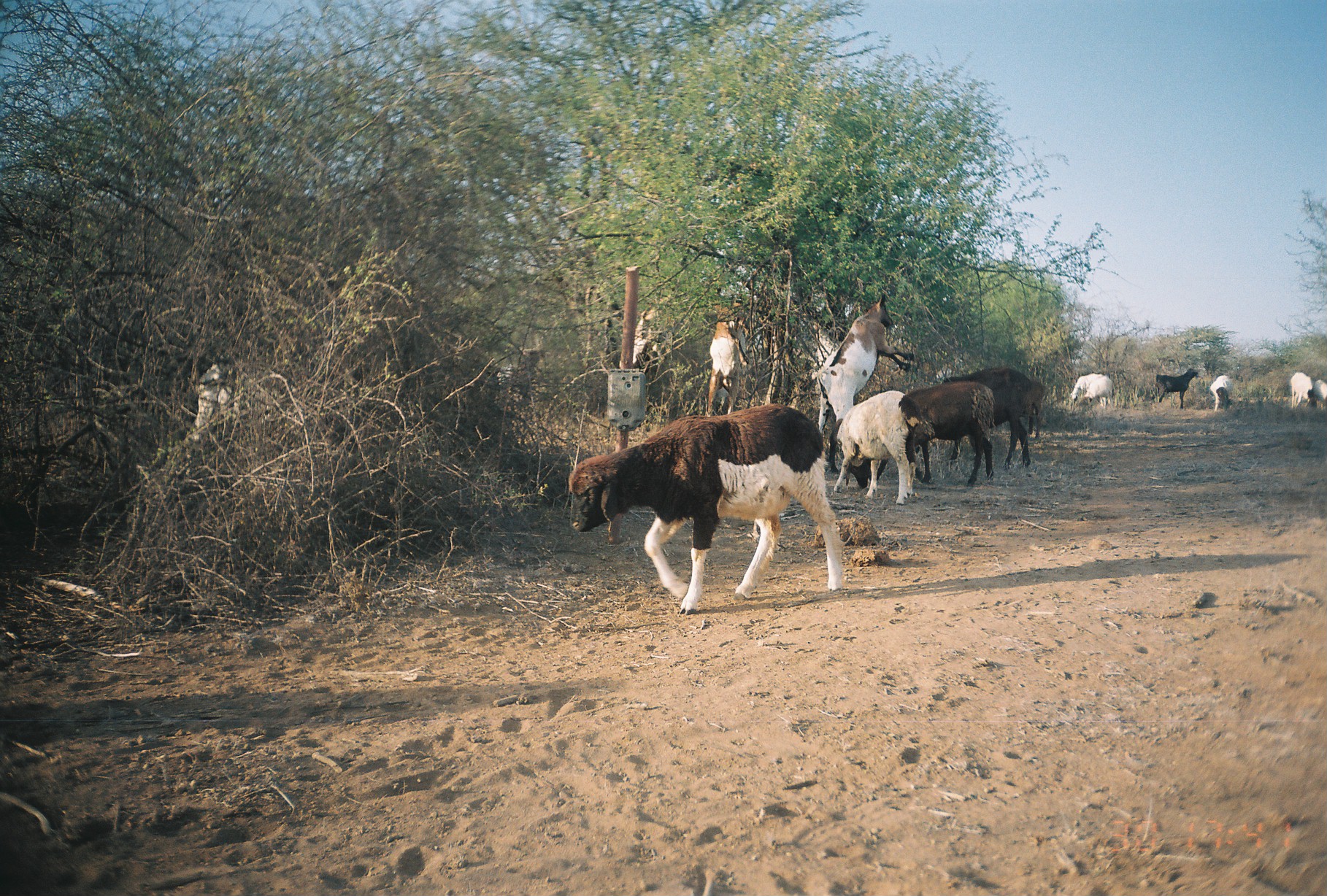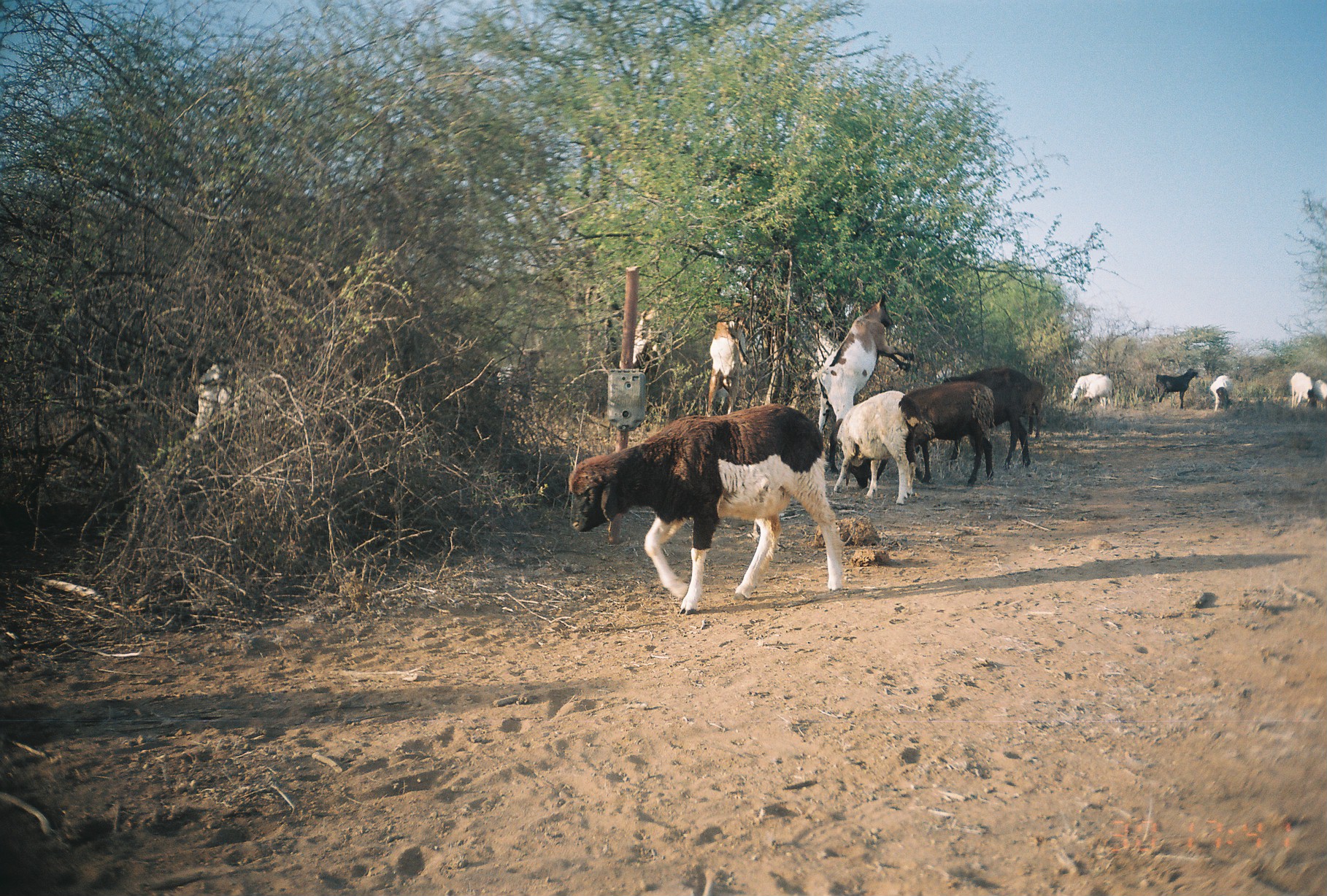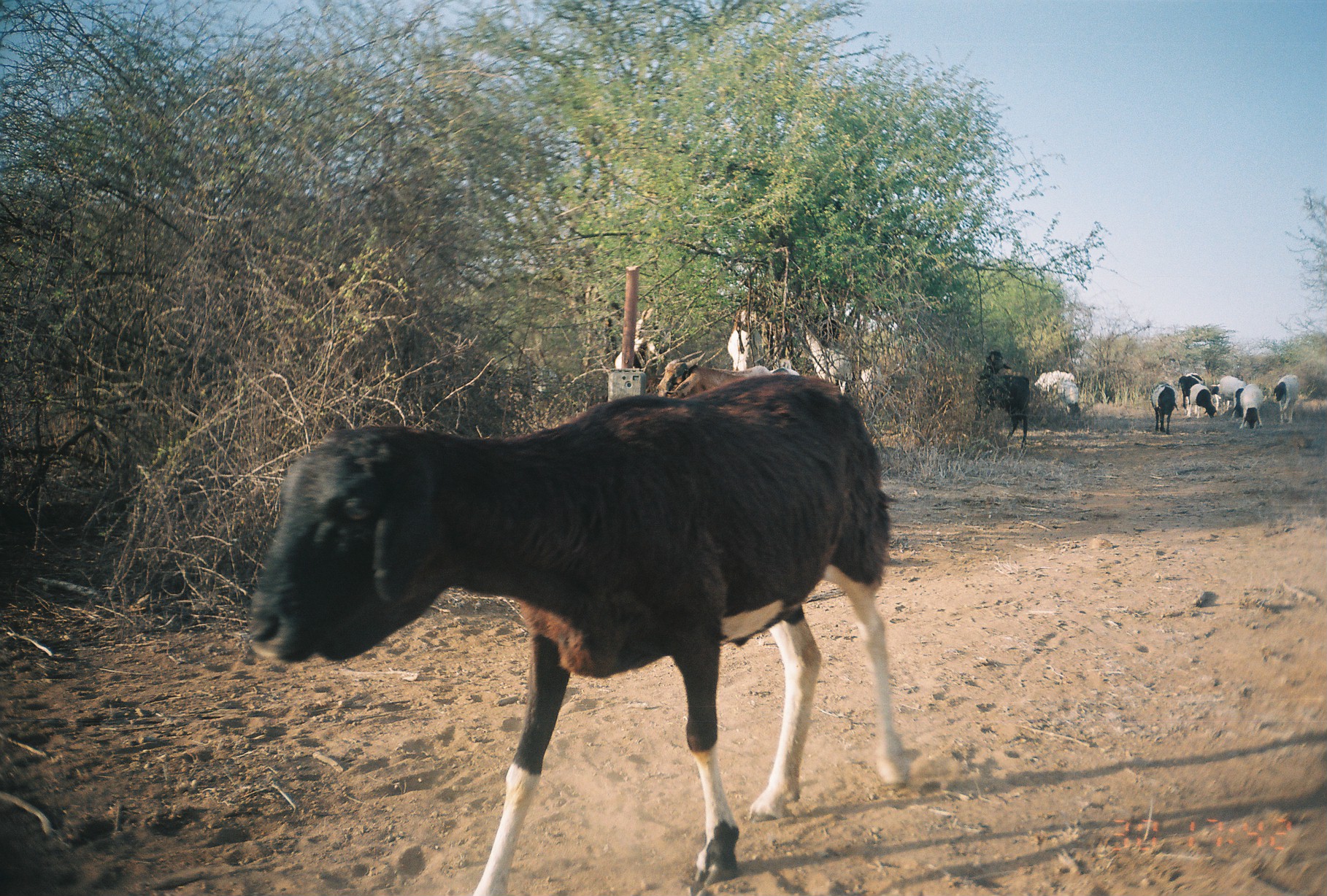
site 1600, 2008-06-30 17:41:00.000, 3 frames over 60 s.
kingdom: Animalia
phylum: Chordata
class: Mammalia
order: Artiodactyla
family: Bovidae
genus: Capra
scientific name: Capra aegagrus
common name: wild goat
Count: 5.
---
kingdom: Animalia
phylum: Chordata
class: Mammalia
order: Artiodactyla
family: Bovidae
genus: Ovis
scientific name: Ovis aries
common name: domestic sheep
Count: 8.